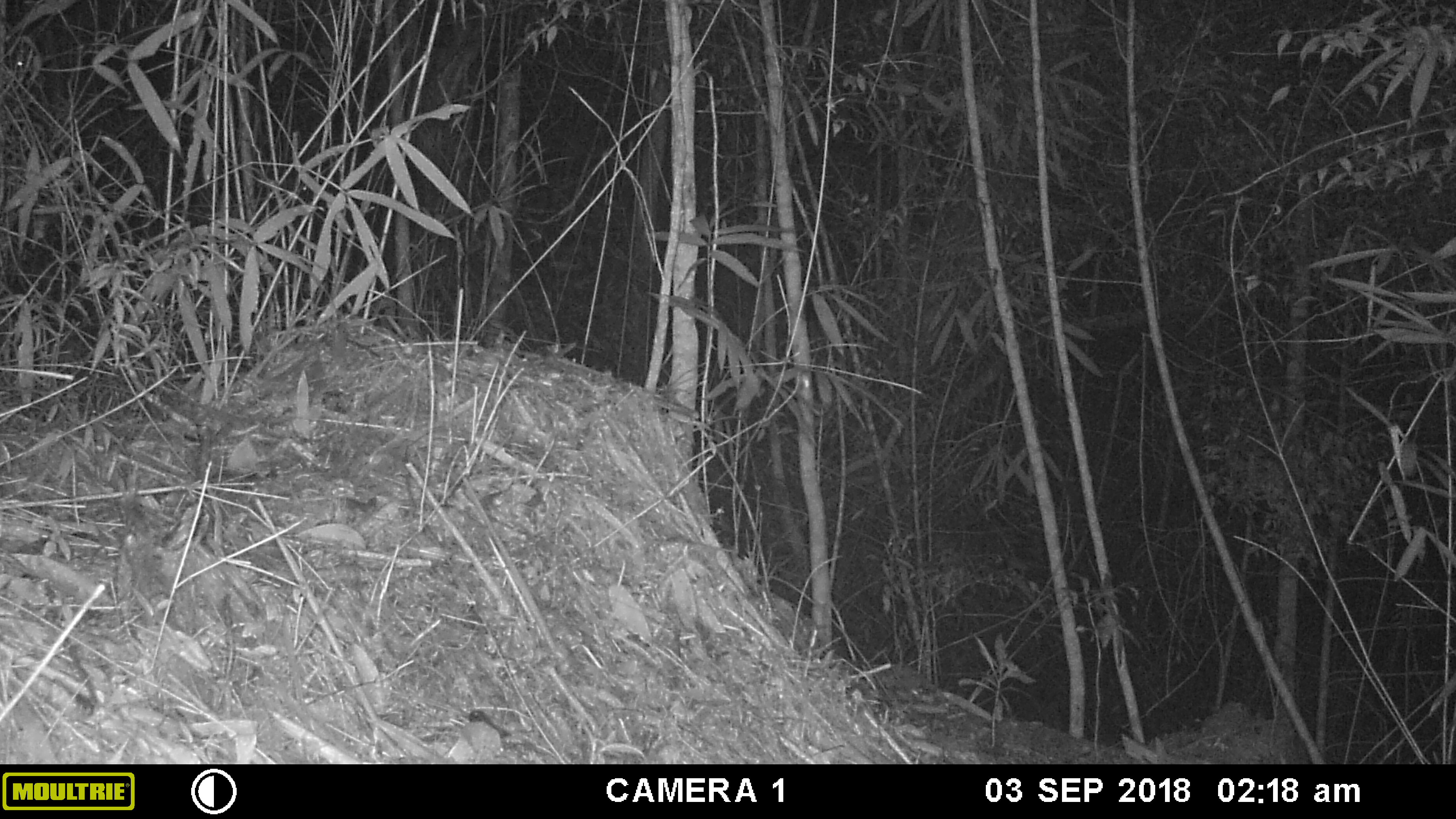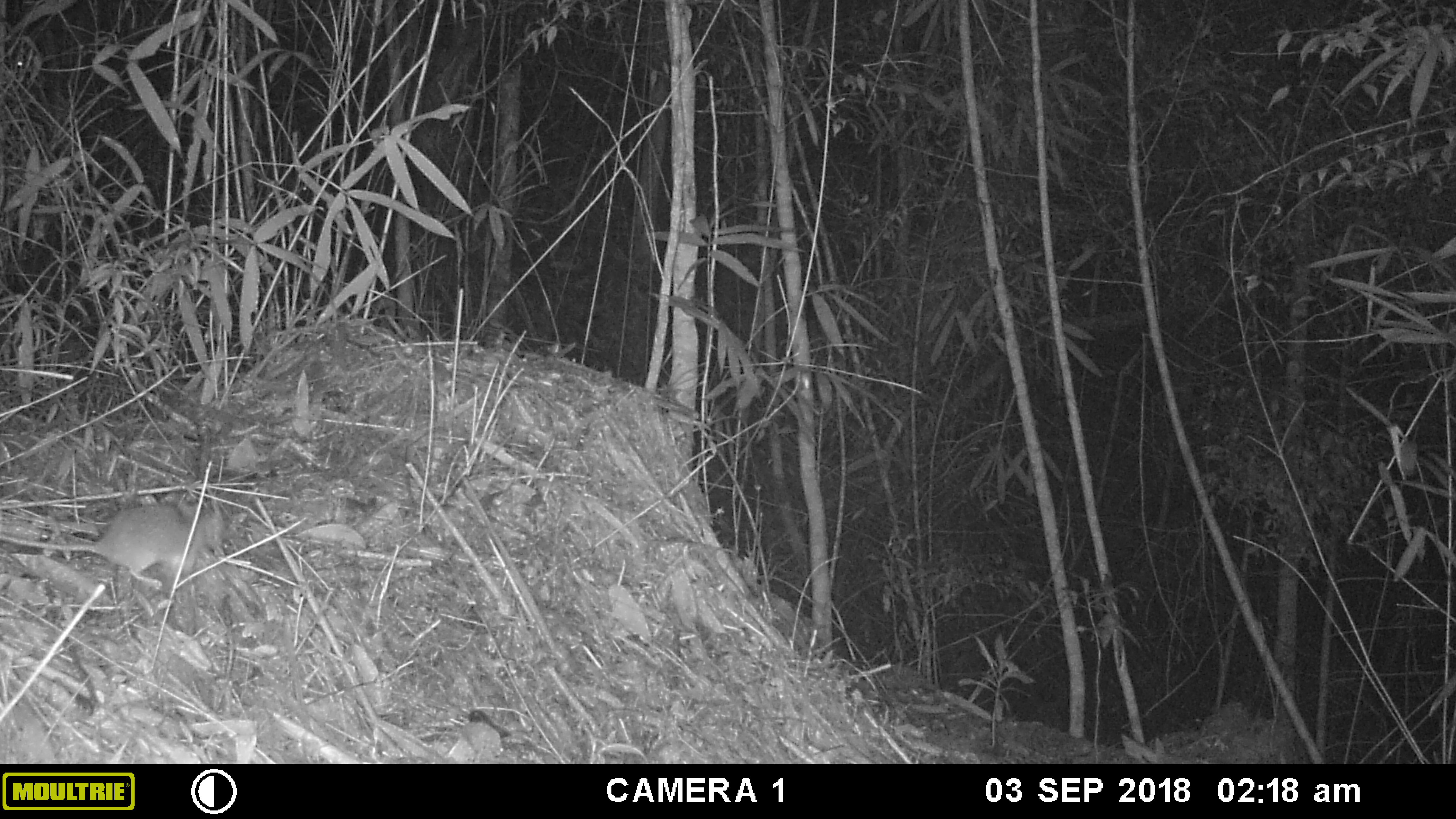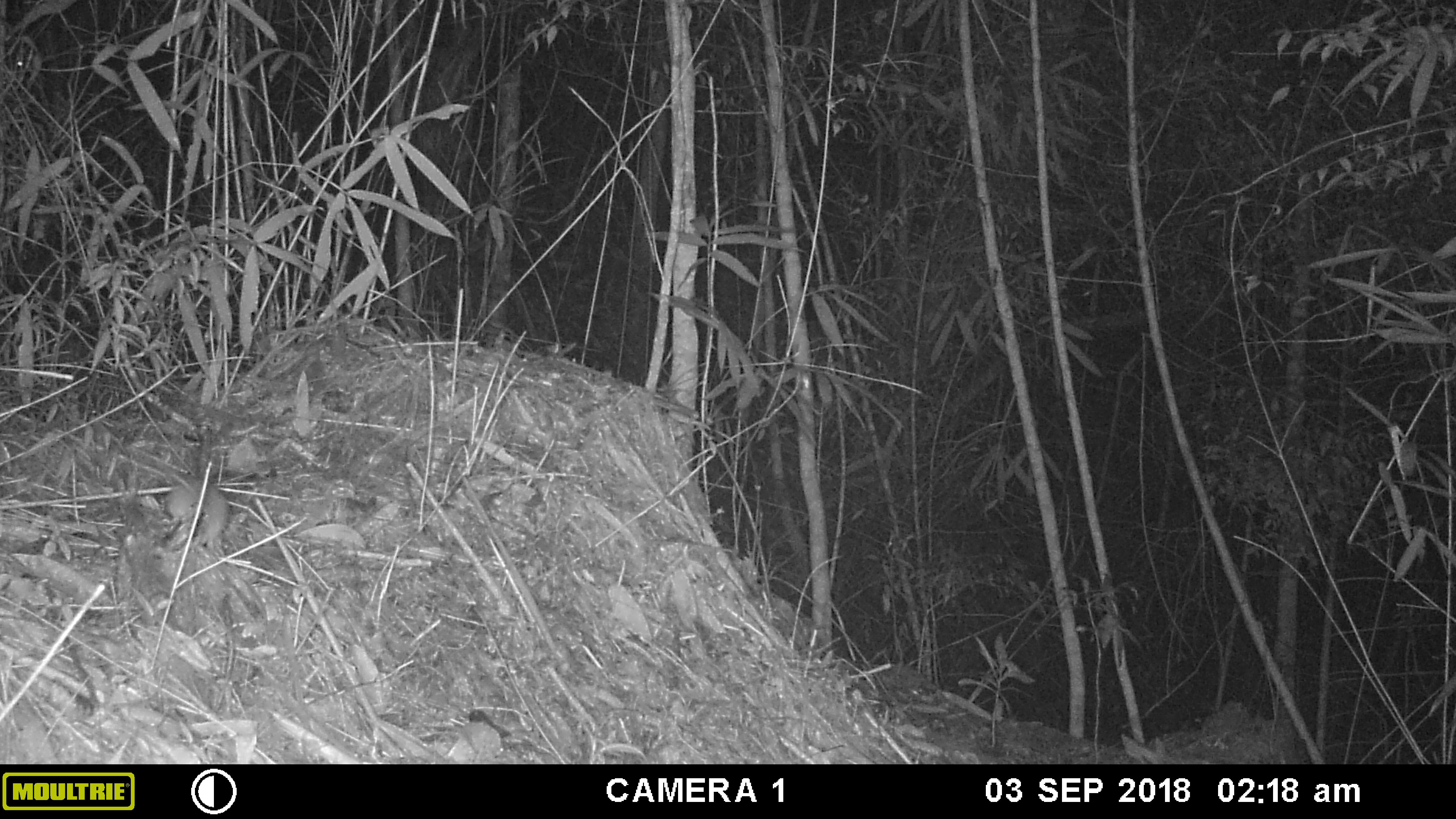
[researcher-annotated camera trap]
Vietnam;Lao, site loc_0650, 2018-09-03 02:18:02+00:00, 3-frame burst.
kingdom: Animalia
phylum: Chordata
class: Mammalia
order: Rodentia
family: Muridae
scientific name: Muridae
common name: old-world mice and rats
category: unidentified murid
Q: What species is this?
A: Unidentified murid (old-world mice and rats) (Muridae).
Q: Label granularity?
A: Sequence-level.